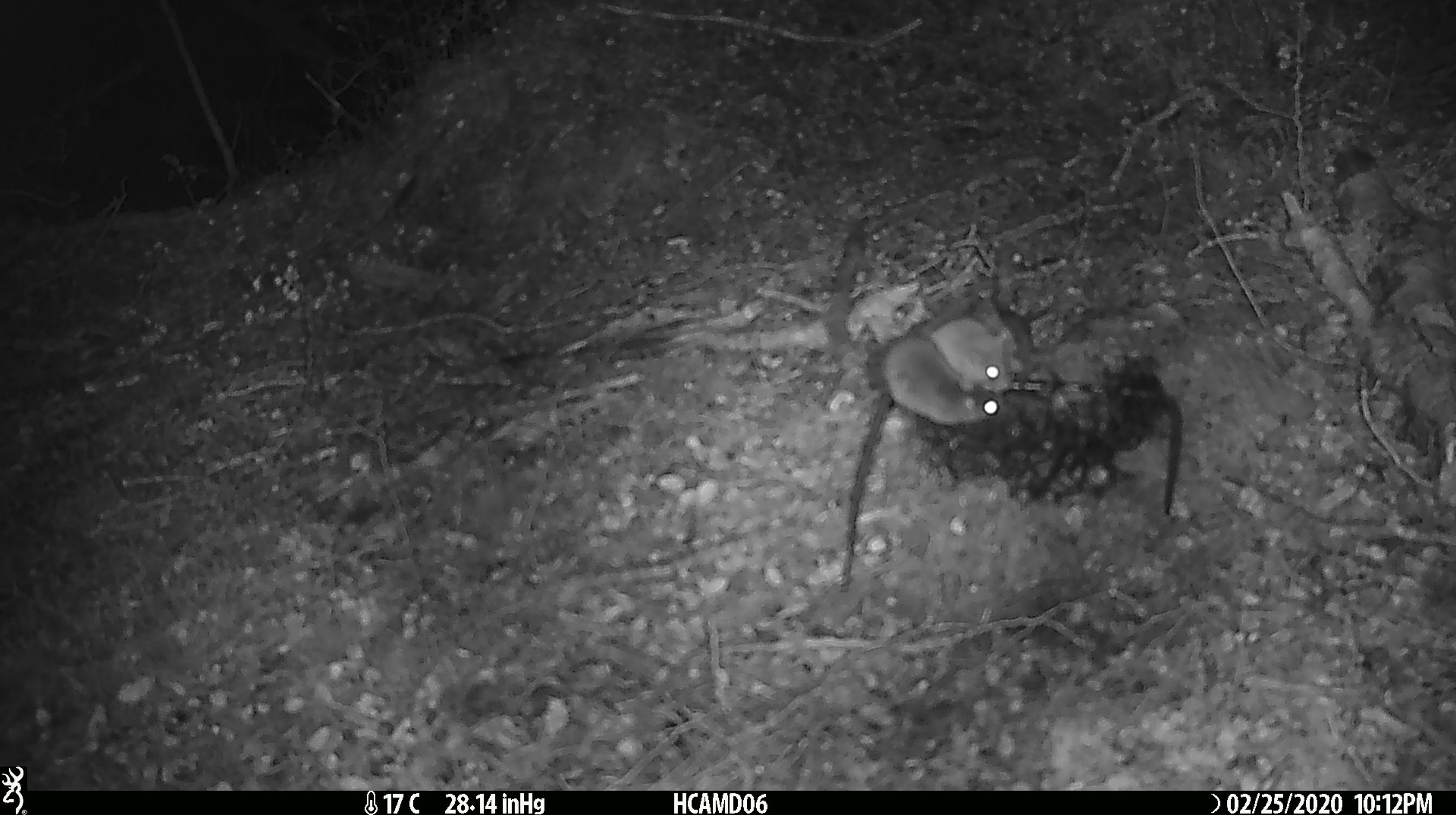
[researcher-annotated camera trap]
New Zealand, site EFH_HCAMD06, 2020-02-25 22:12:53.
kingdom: Animalia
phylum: Chordata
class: Mammalia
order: Rodentia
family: Muridae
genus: Mus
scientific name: Mus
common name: mouse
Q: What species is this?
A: Mouse (Mus).